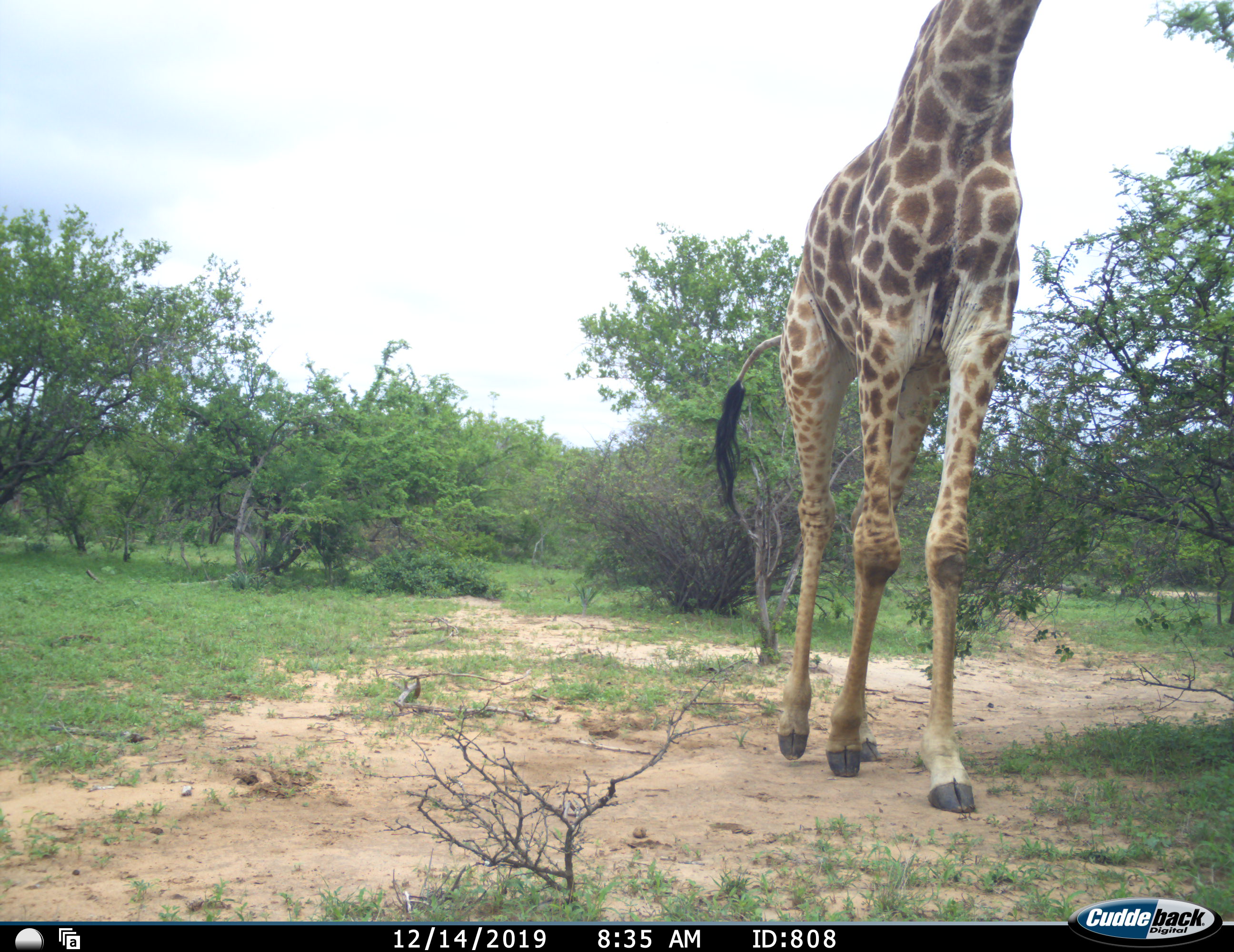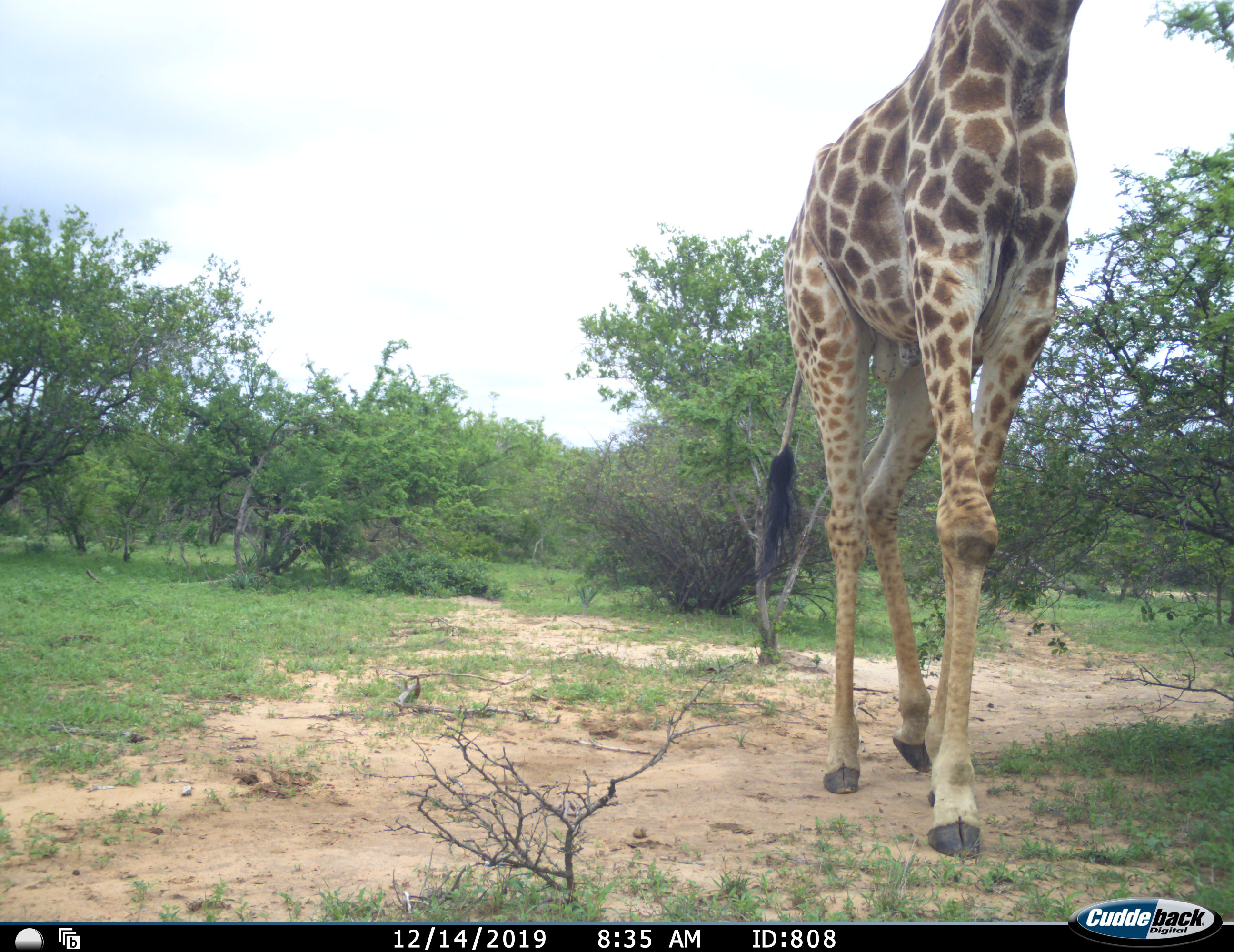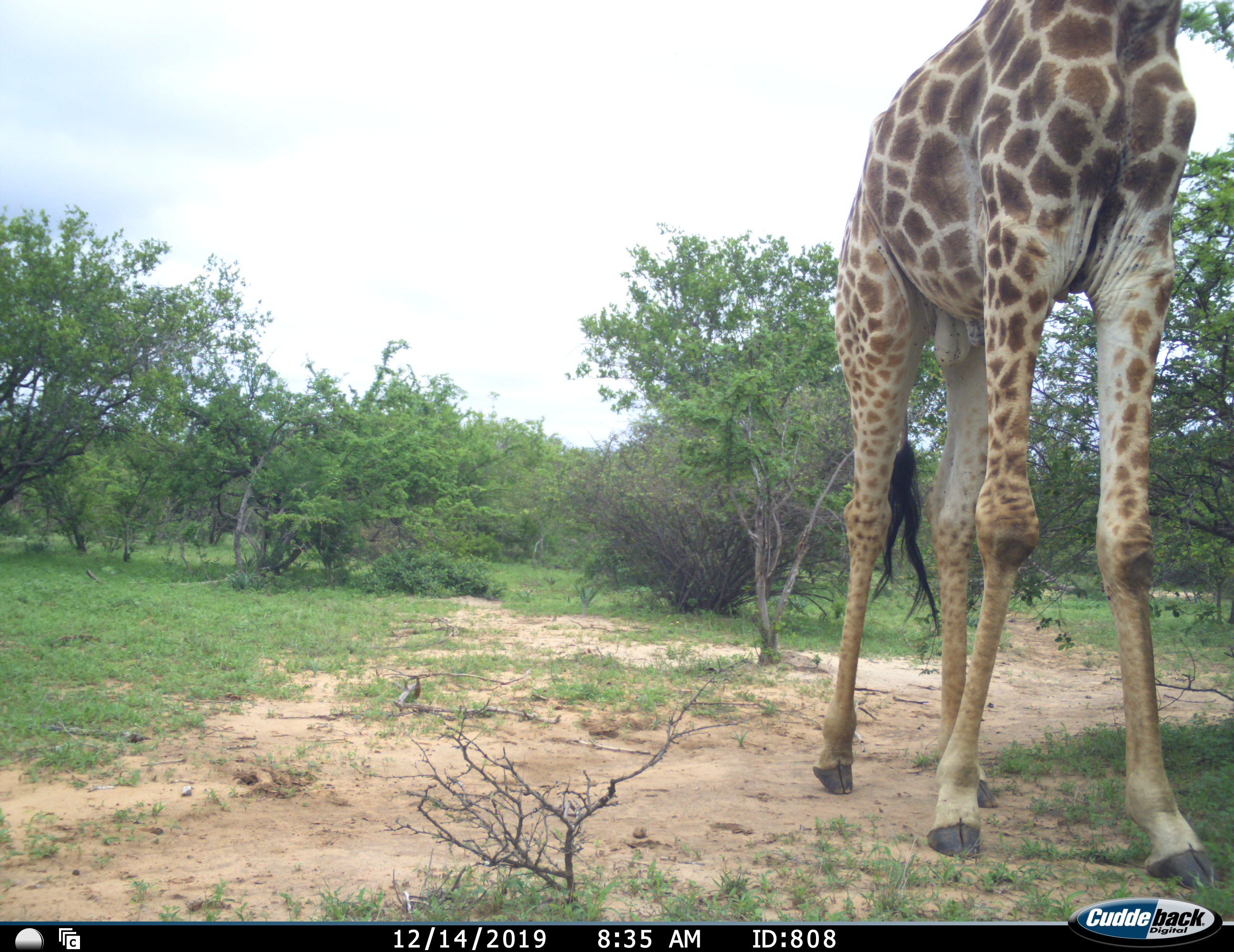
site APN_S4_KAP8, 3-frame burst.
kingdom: Animalia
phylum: Chordata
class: Mammalia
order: Artiodactyla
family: Giraffidae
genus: Giraffa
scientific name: Giraffa camelopardalis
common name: giraffe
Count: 1.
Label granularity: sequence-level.